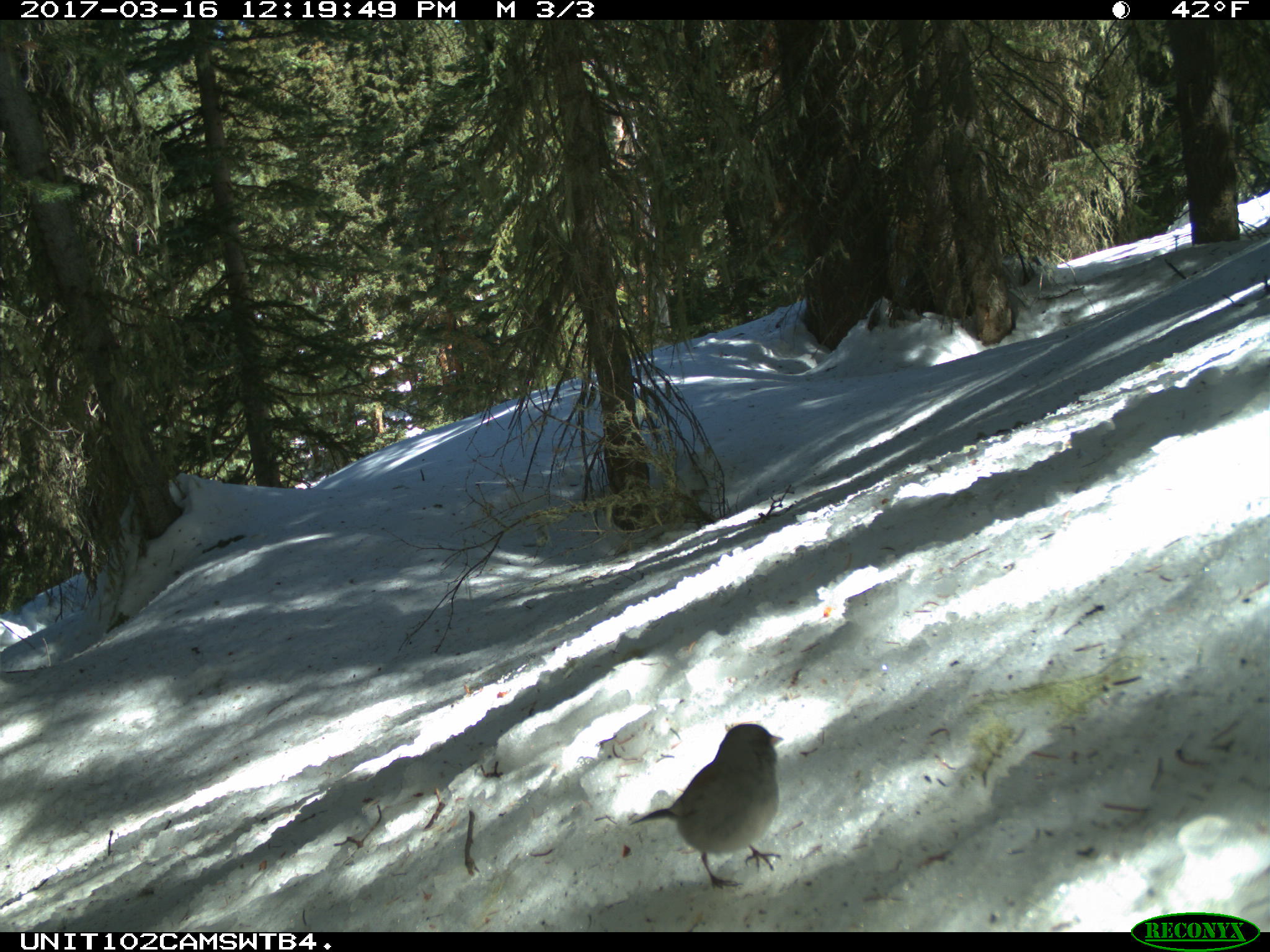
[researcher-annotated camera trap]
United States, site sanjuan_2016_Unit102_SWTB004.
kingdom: Animalia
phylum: Chordata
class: Aves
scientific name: Aves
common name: birds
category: unidentified bird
Unidentified bird (birds) (Aves).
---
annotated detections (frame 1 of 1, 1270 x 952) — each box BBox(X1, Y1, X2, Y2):
animal: BBox(631, 722, 784, 890)